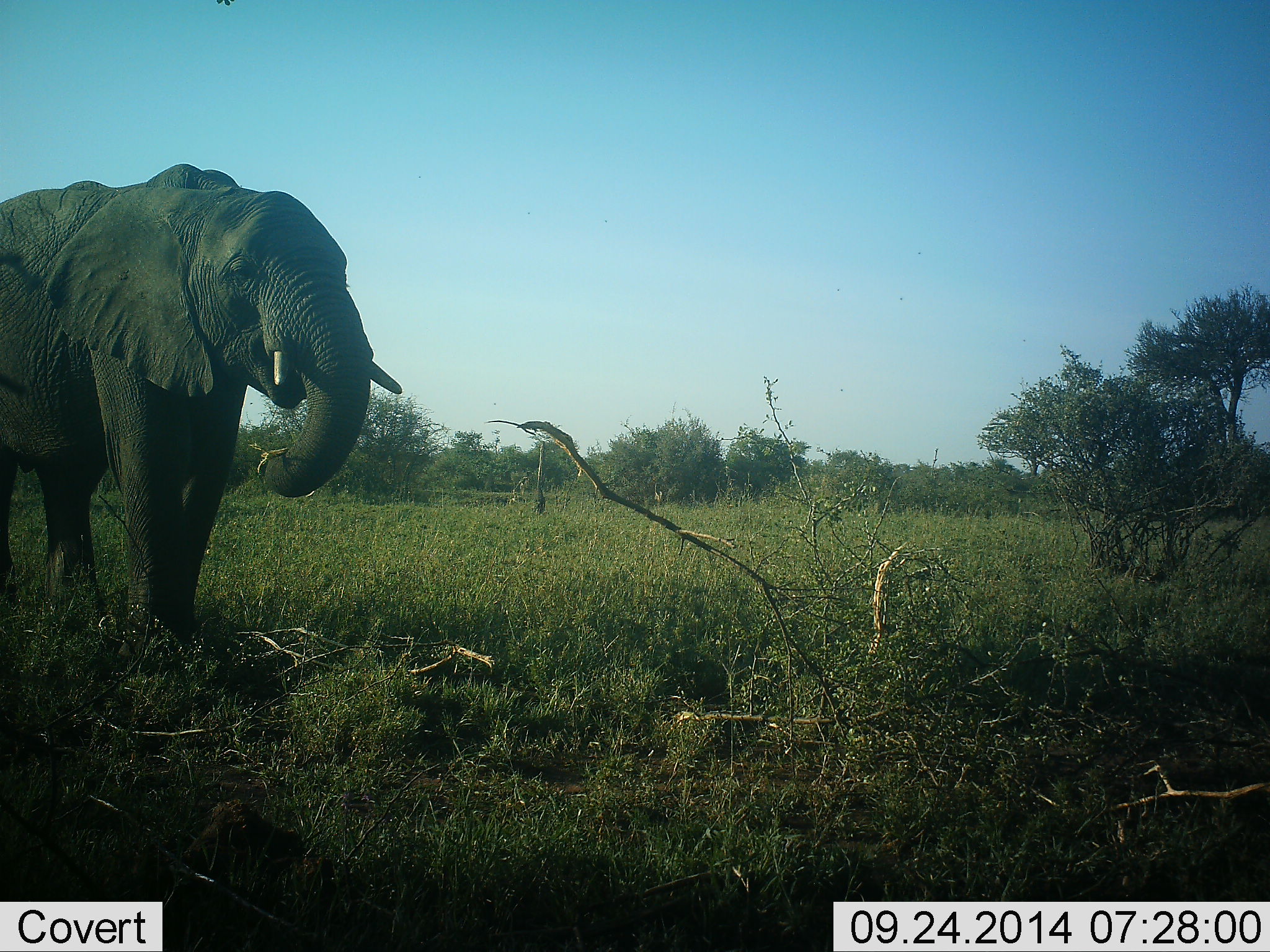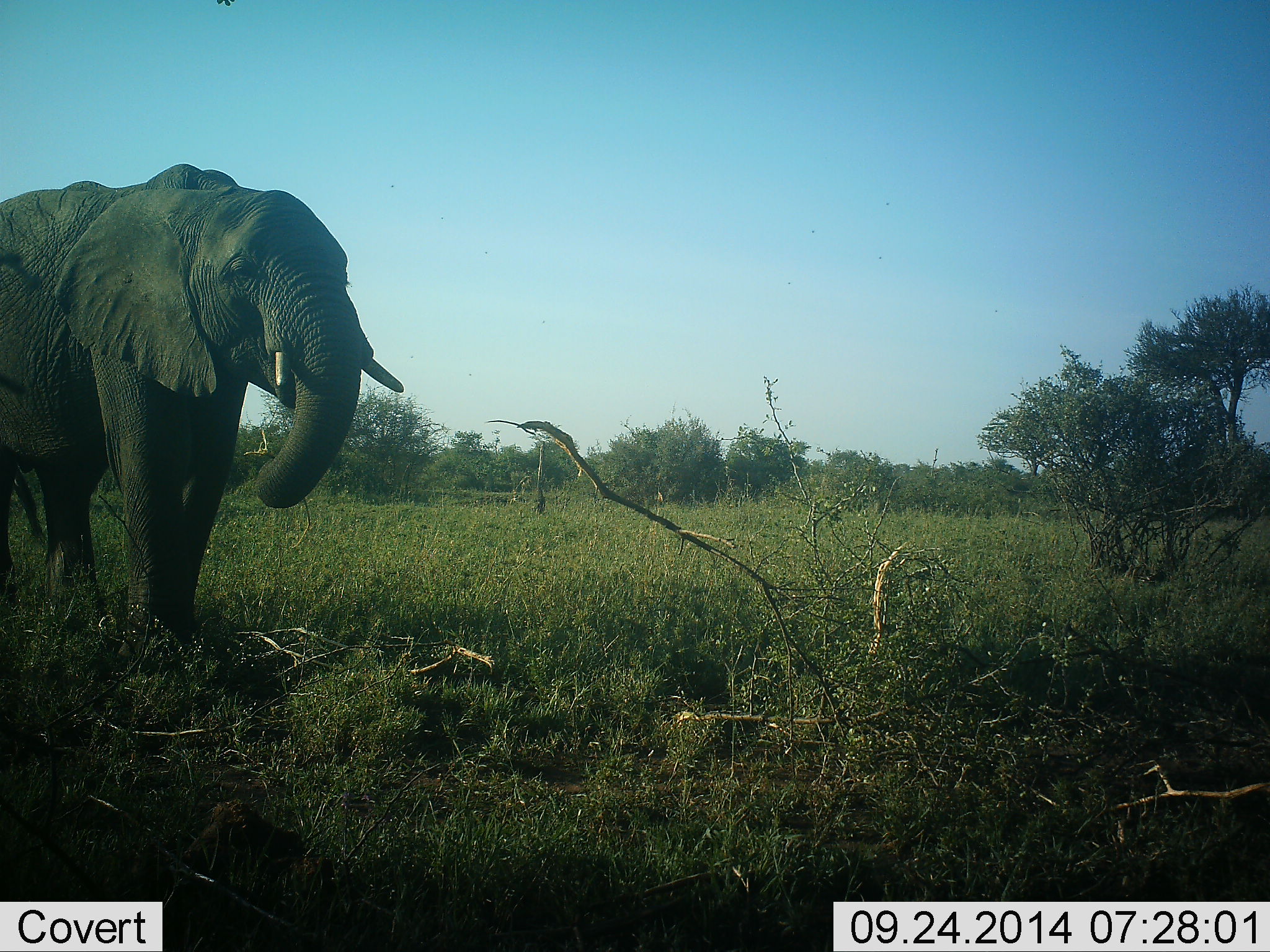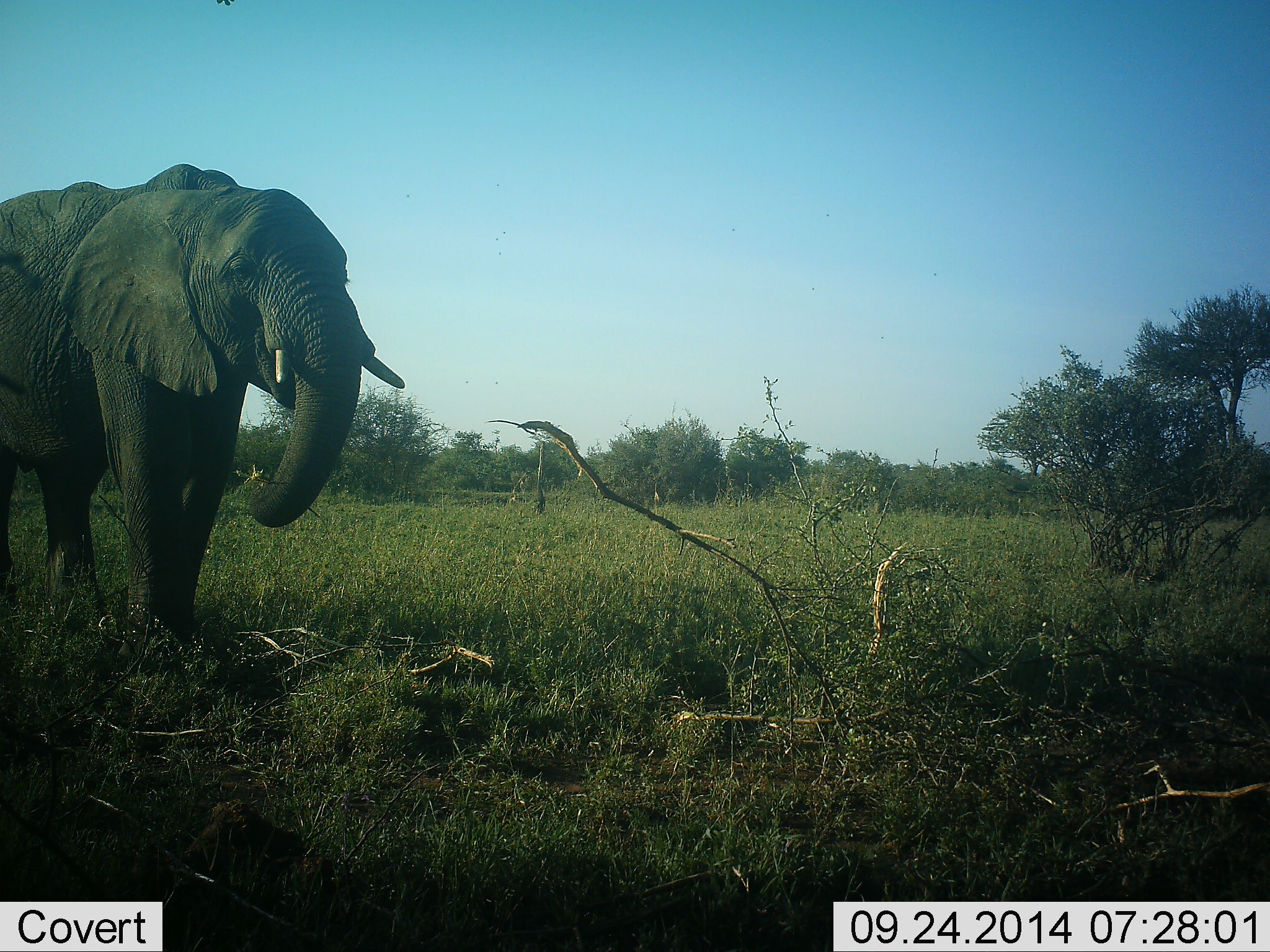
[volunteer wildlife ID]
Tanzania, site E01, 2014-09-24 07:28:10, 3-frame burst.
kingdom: Animalia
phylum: Chordata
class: Mammalia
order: Proboscidea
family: Elephantidae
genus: Loxodonta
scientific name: Loxodonta africana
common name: african bush elephant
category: elephant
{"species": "elephant (african bush elephant) (Loxodonta africana)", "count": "1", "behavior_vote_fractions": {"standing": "30%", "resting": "0%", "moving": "20%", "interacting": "0%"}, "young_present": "0%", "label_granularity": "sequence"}